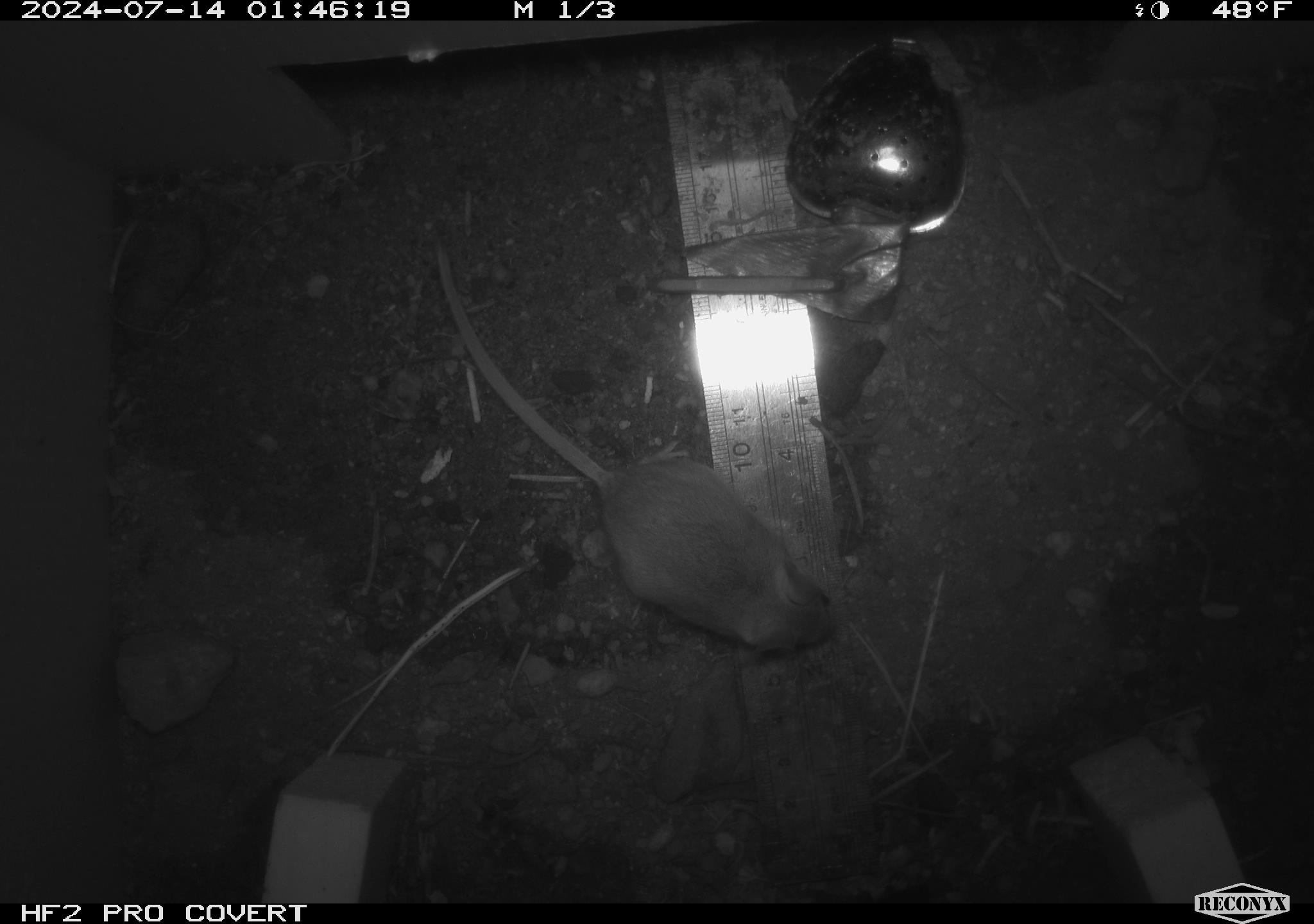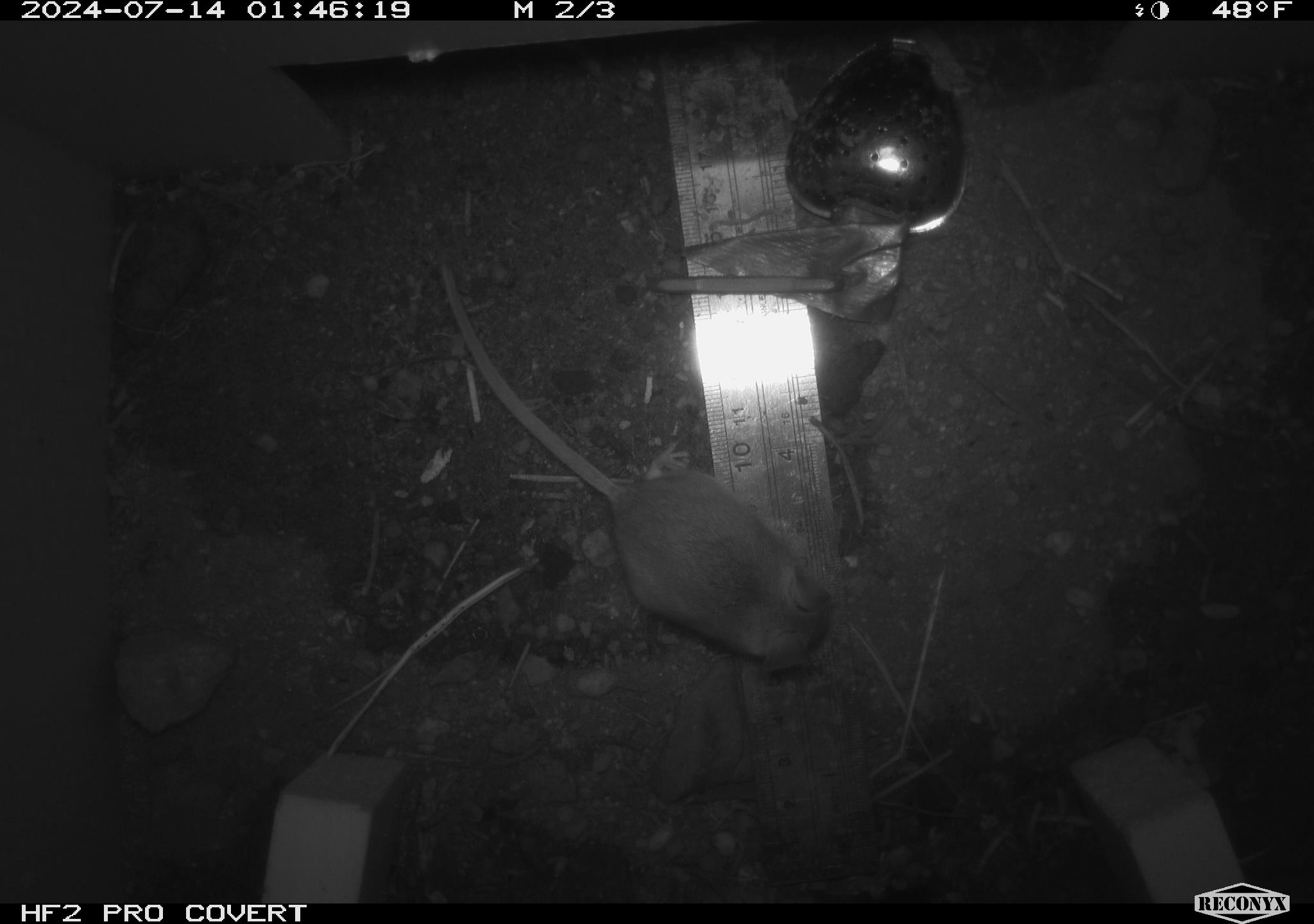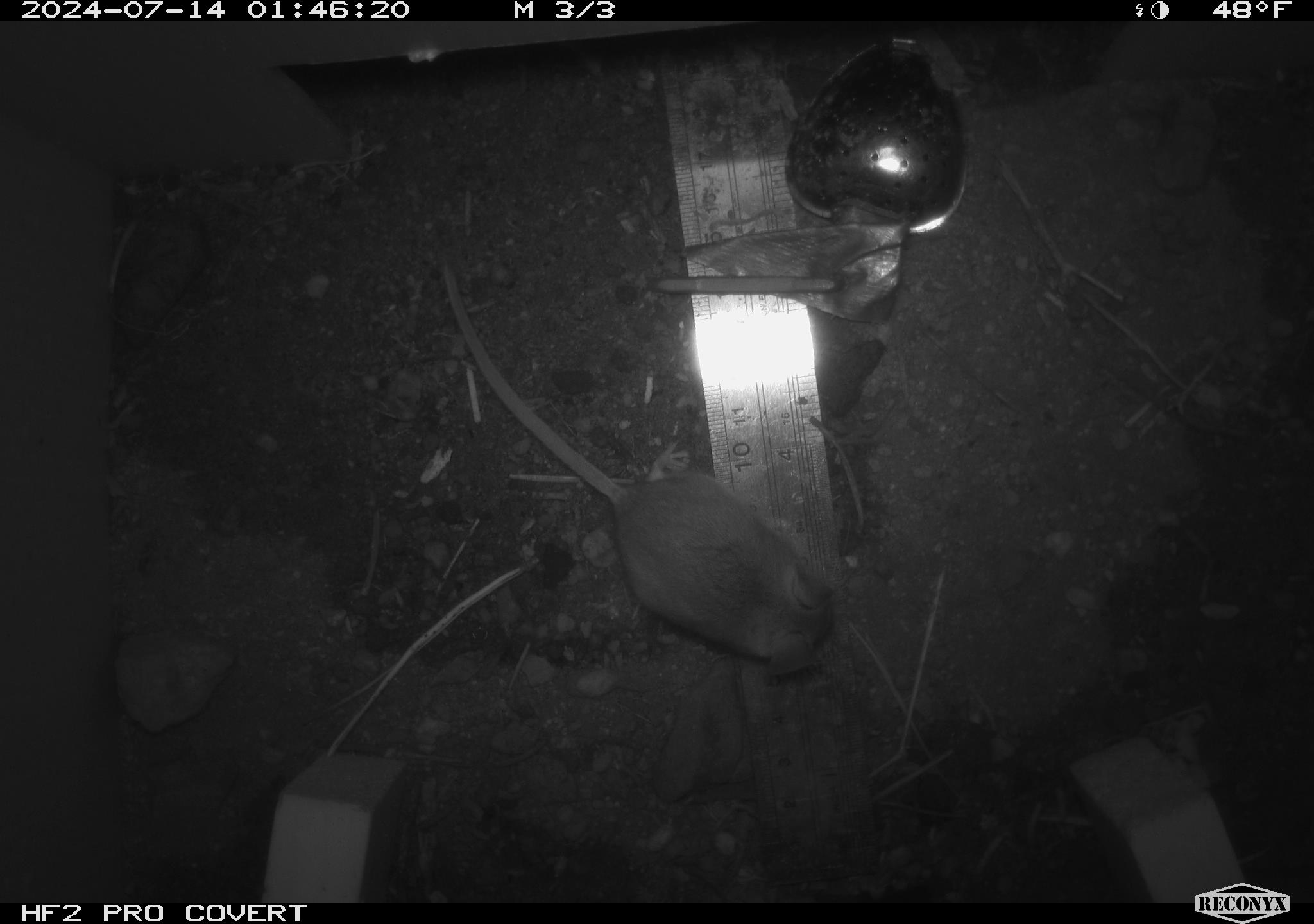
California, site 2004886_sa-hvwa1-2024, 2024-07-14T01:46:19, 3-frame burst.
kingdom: Animalia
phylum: Chordata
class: Mammalia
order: Rodentia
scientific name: Rodentia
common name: mouse species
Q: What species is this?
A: Mouse species (Rodentia).